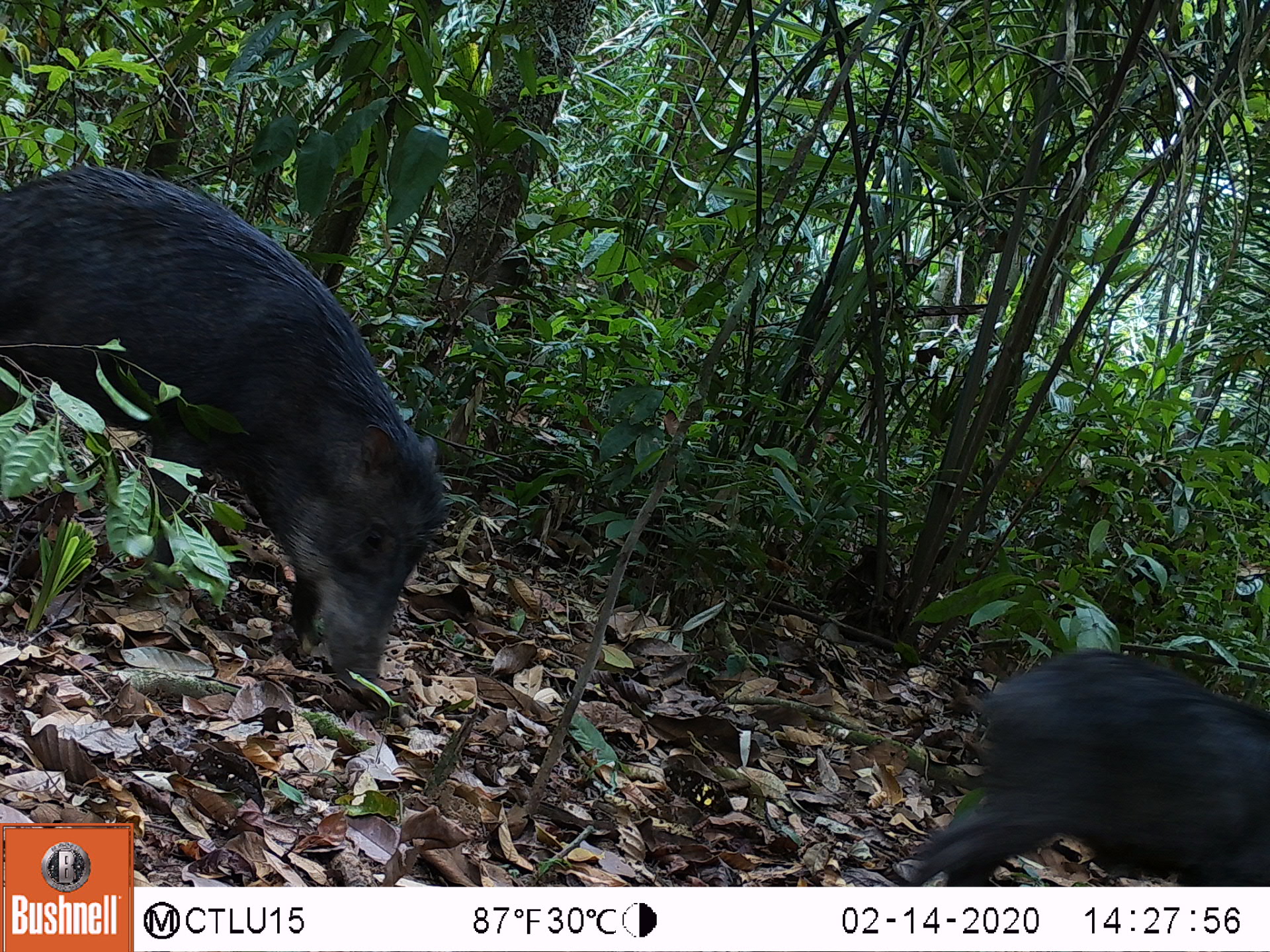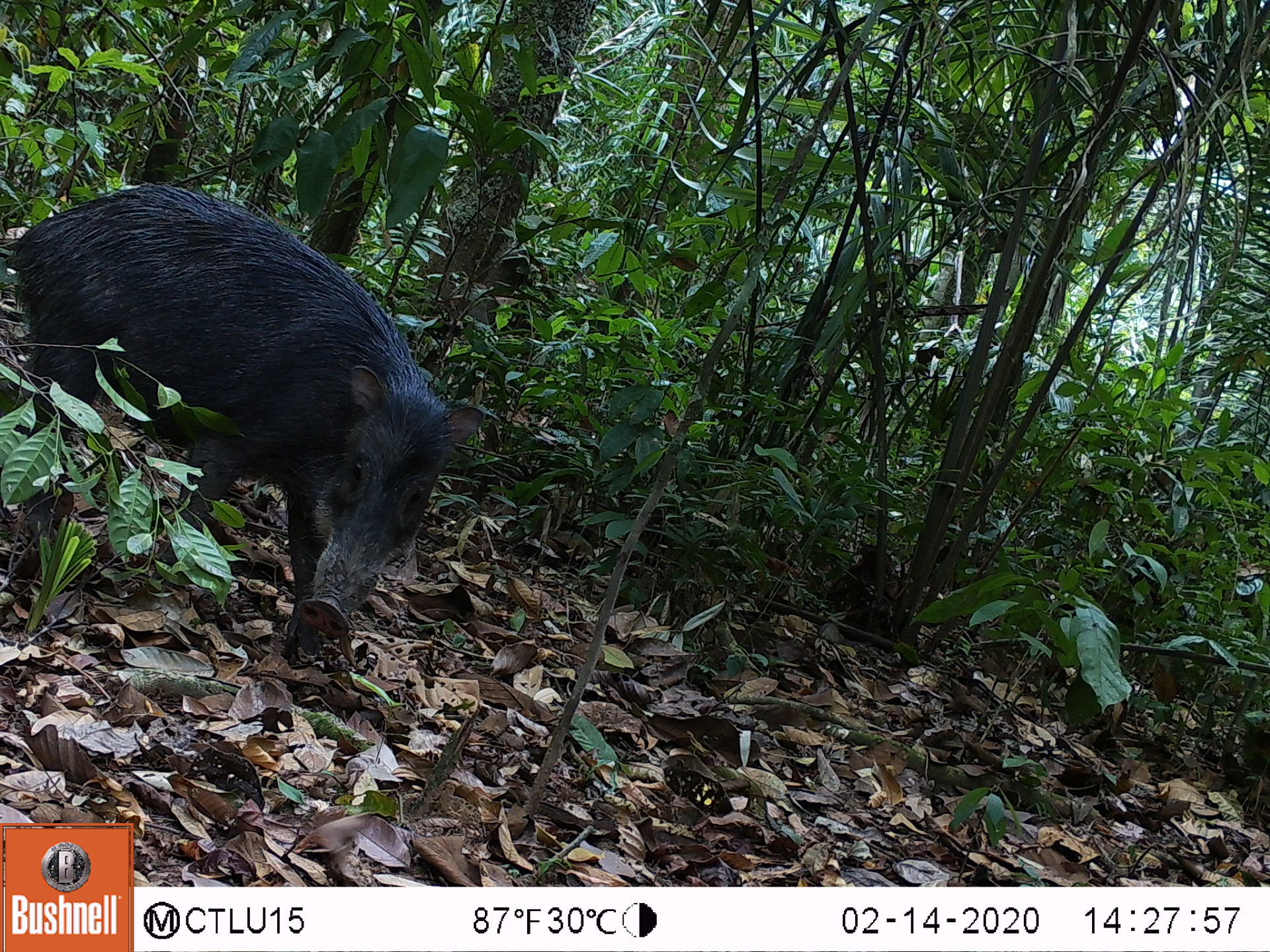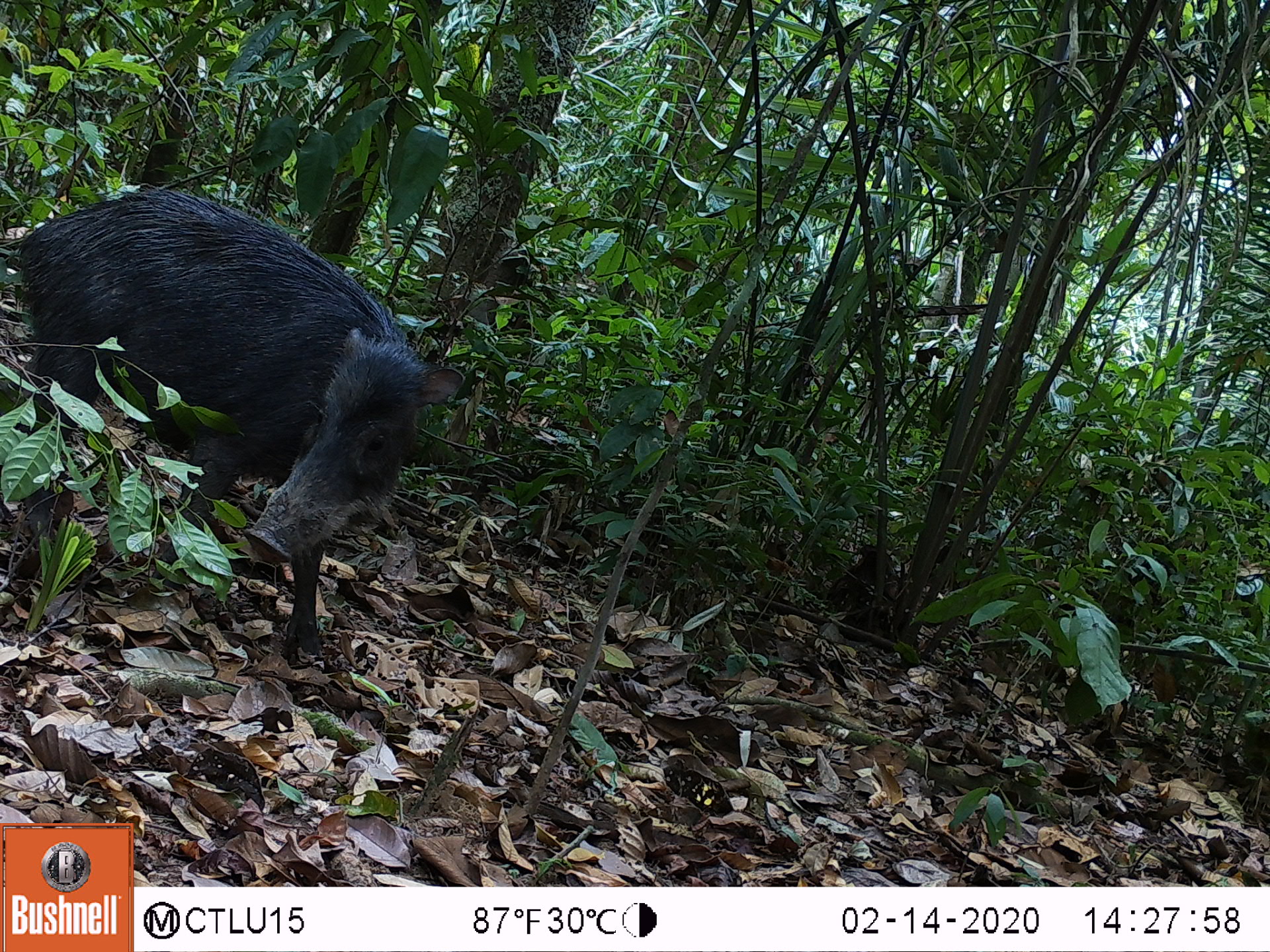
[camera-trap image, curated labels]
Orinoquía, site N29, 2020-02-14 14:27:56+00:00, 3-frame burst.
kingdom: Animalia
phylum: Chordata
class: Mammalia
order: Artiodactyla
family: Tayassuidae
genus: Tayassu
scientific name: Tayassu pecari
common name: white-lipped peccary